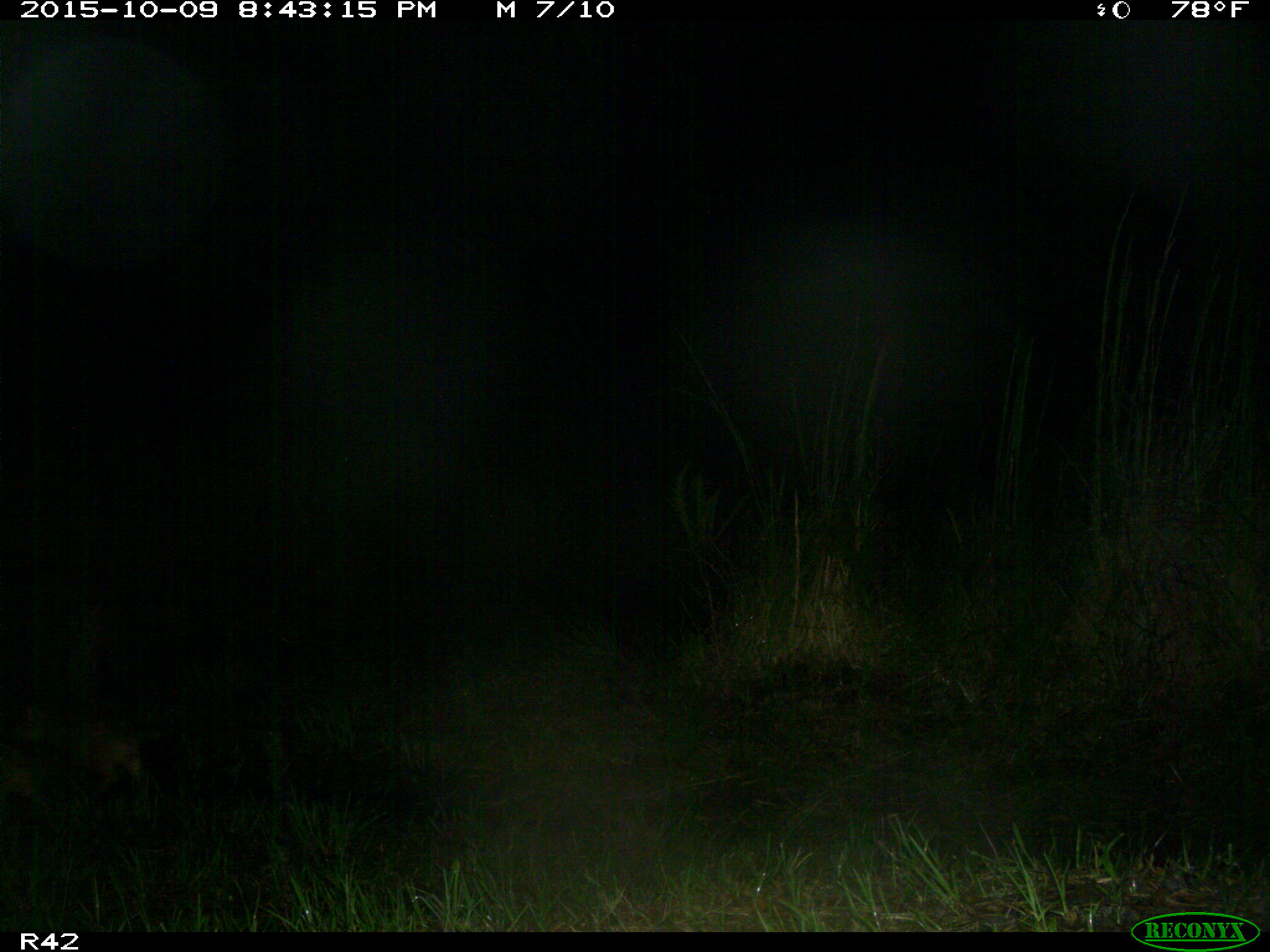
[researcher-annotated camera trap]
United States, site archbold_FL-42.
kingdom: Animalia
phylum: Chordata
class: Mammalia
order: Artiodactyla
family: Suidae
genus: Sus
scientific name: Sus scrofa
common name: wild boar